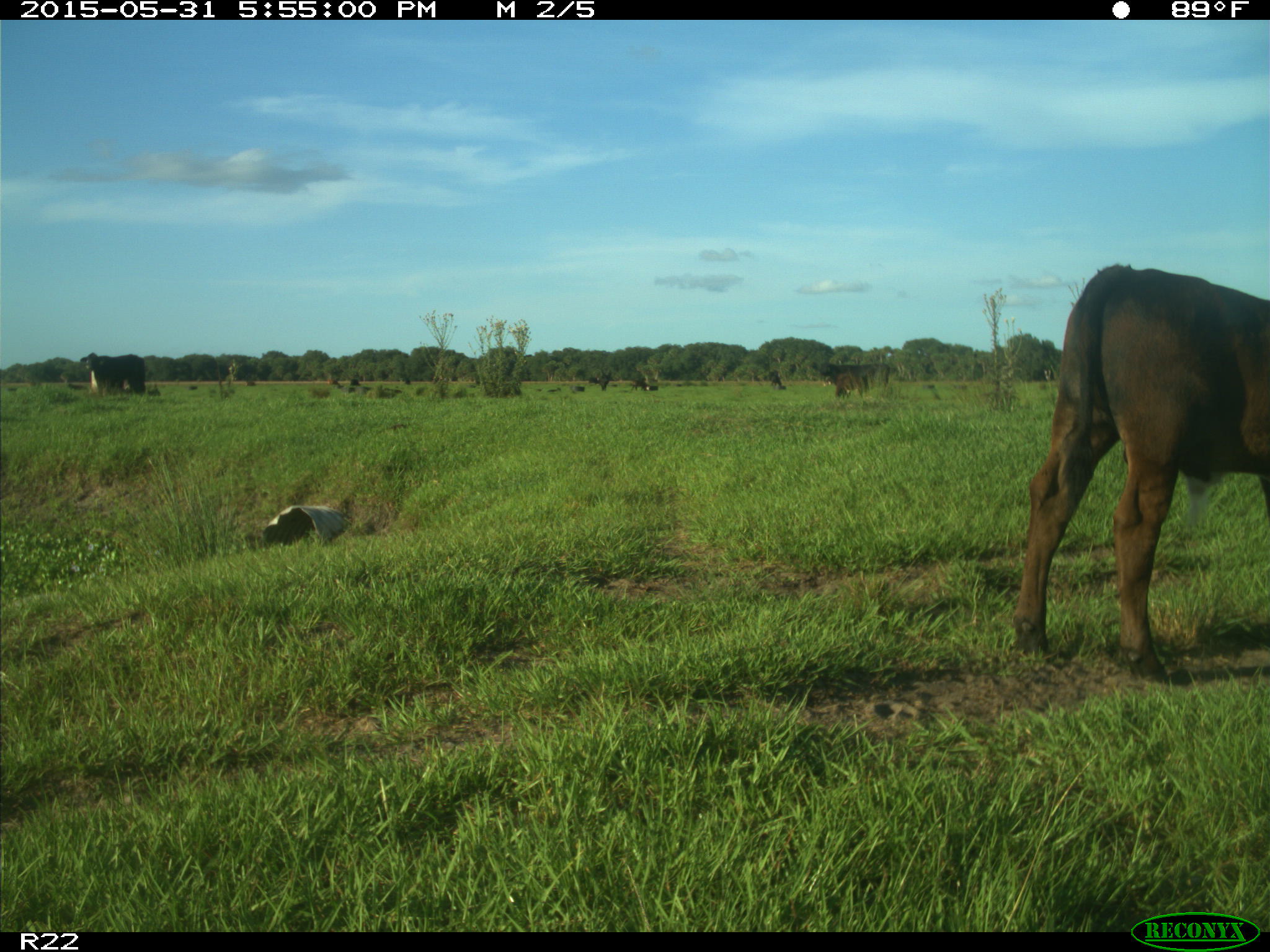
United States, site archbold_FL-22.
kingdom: Animalia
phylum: Chordata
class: Mammalia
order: Artiodactyla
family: Bovidae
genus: Bos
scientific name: Bos taurus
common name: domestic cow